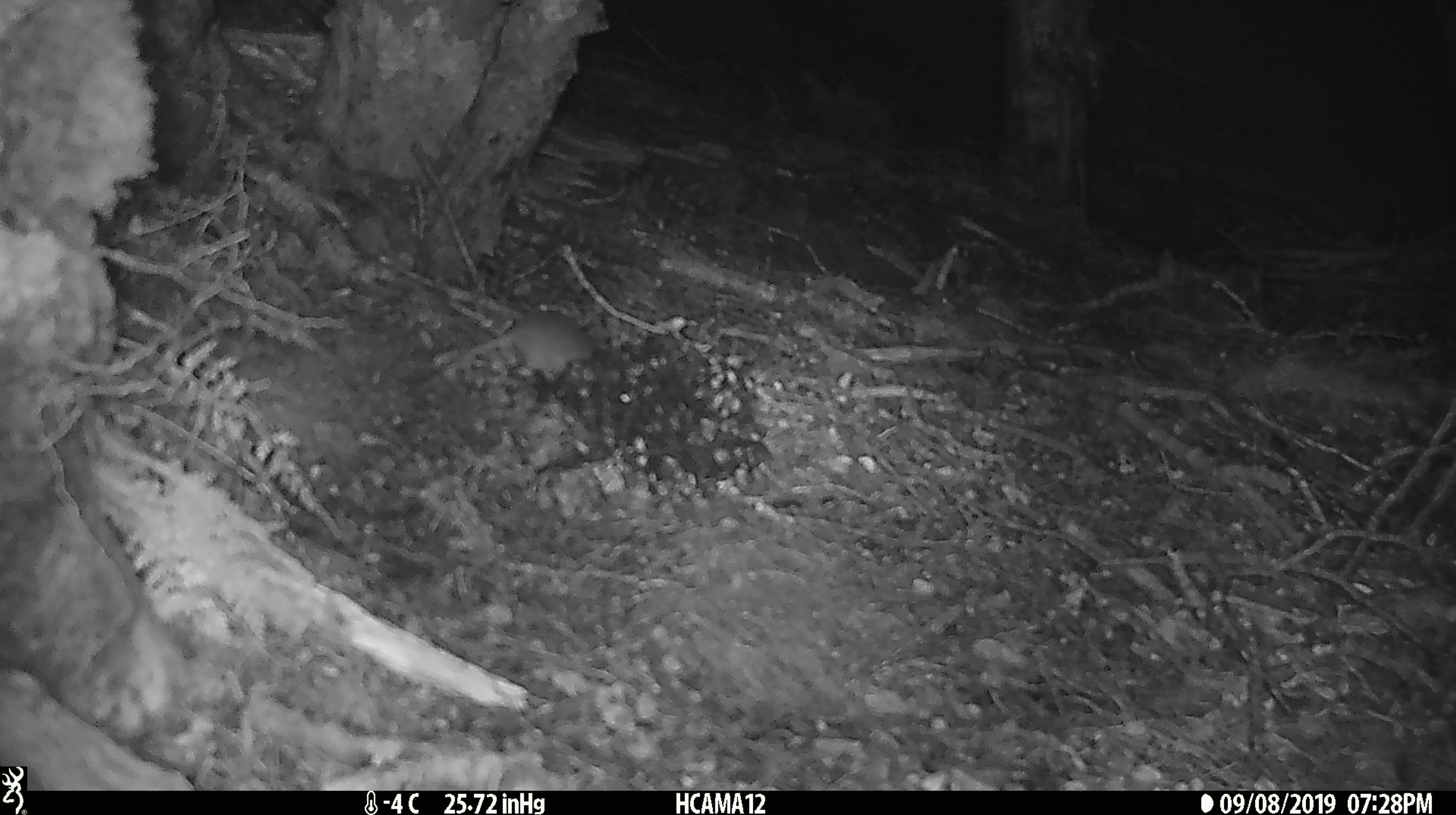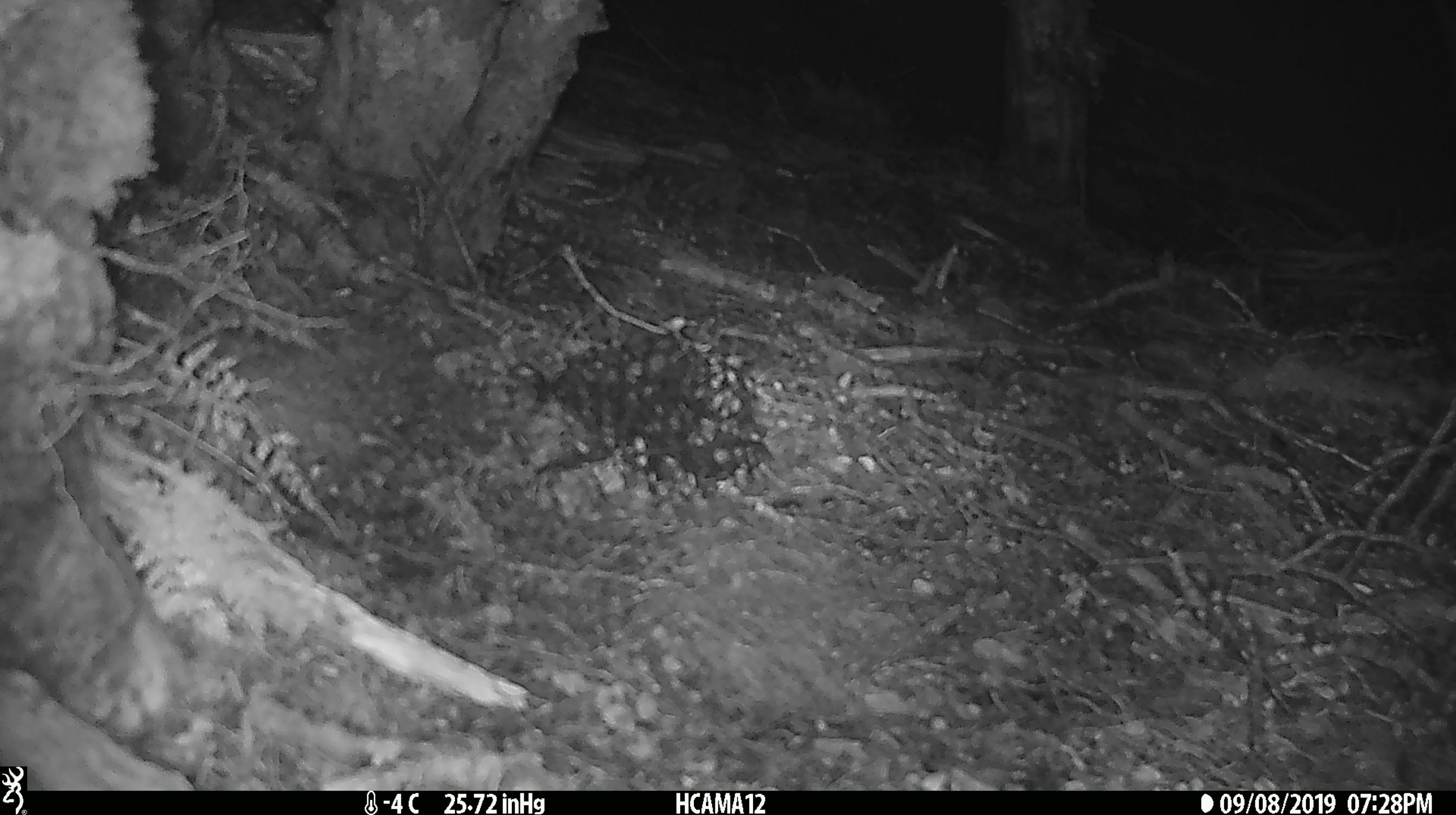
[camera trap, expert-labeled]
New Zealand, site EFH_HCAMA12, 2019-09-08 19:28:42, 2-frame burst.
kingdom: Animalia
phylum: Chordata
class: Mammalia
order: Rodentia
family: Muridae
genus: Mus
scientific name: Mus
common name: mouse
Mouse (Mus).